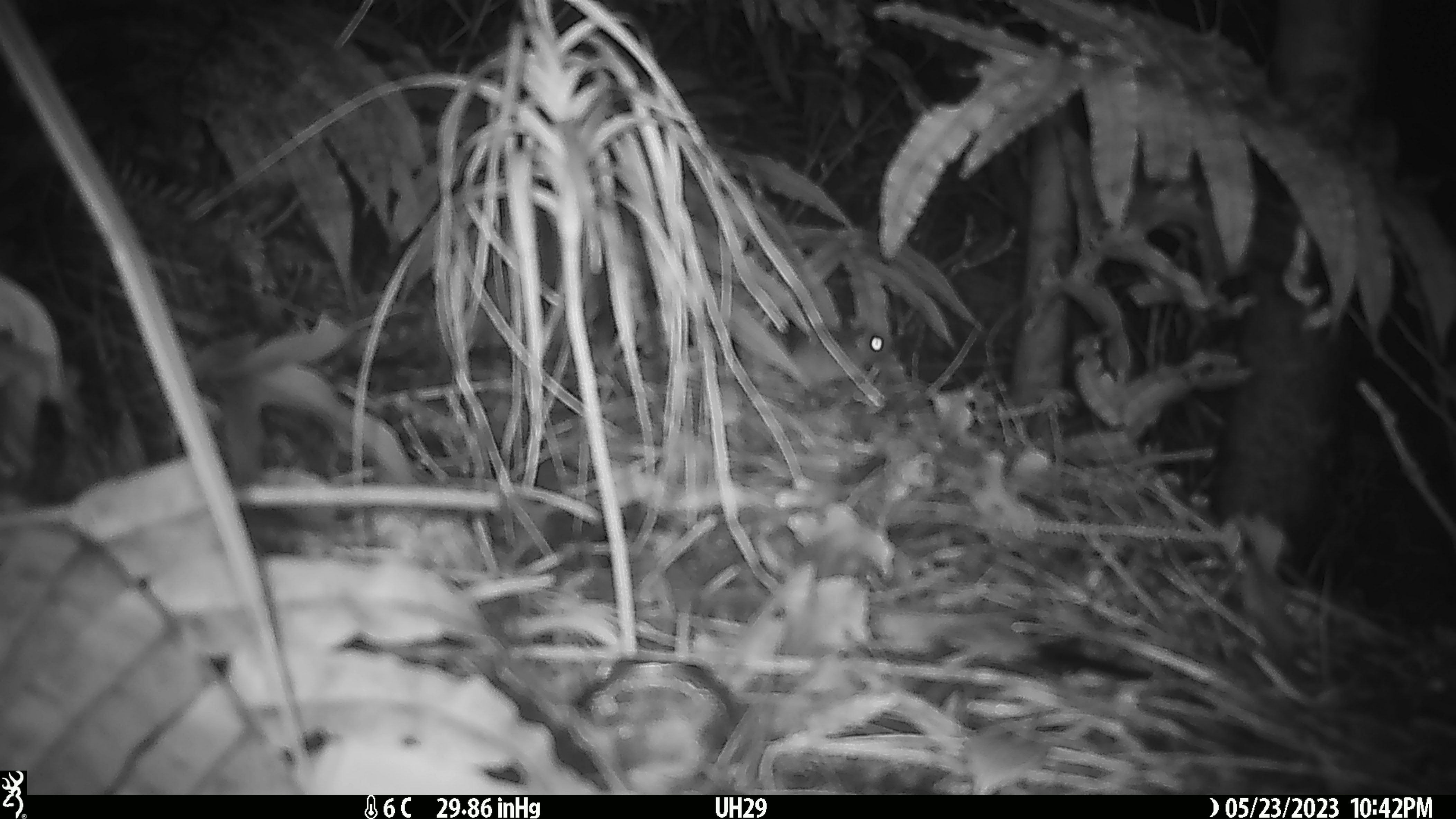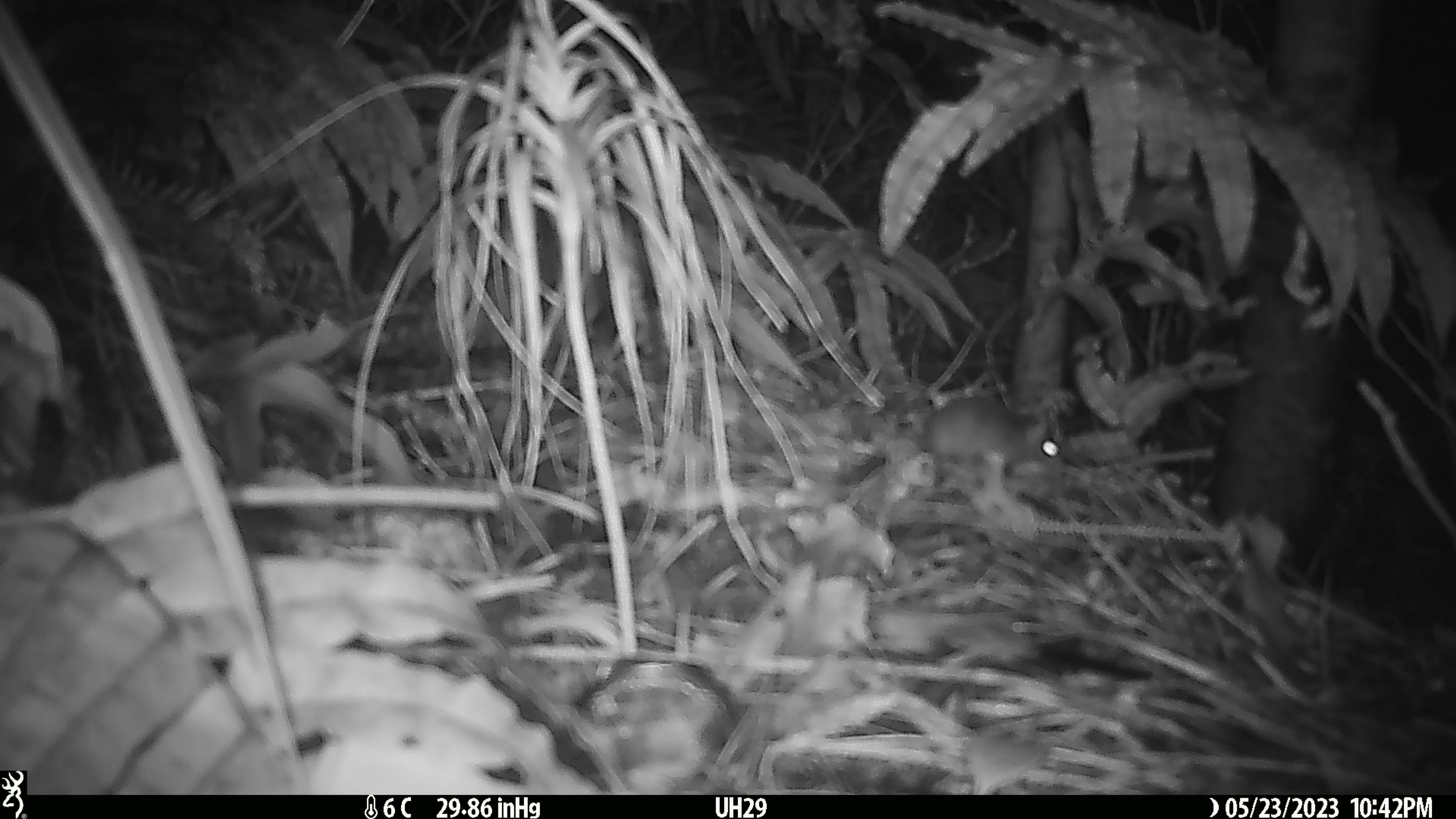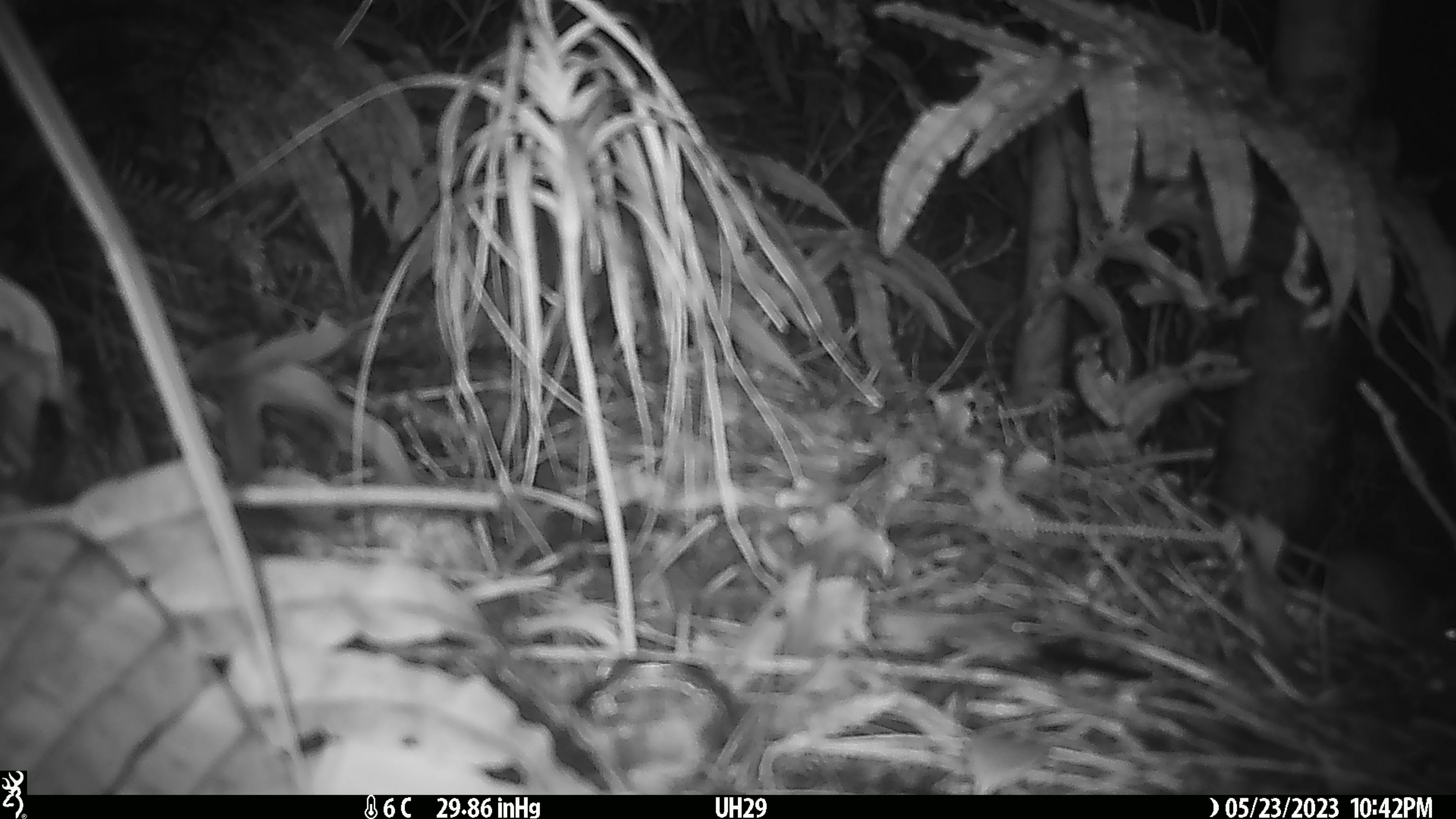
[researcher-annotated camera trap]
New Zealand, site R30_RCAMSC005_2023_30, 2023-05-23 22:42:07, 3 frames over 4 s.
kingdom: Animalia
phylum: Chordata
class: Mammalia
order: Rodentia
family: Muridae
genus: Mus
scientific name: Mus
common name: mouse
Mouse (Mus).